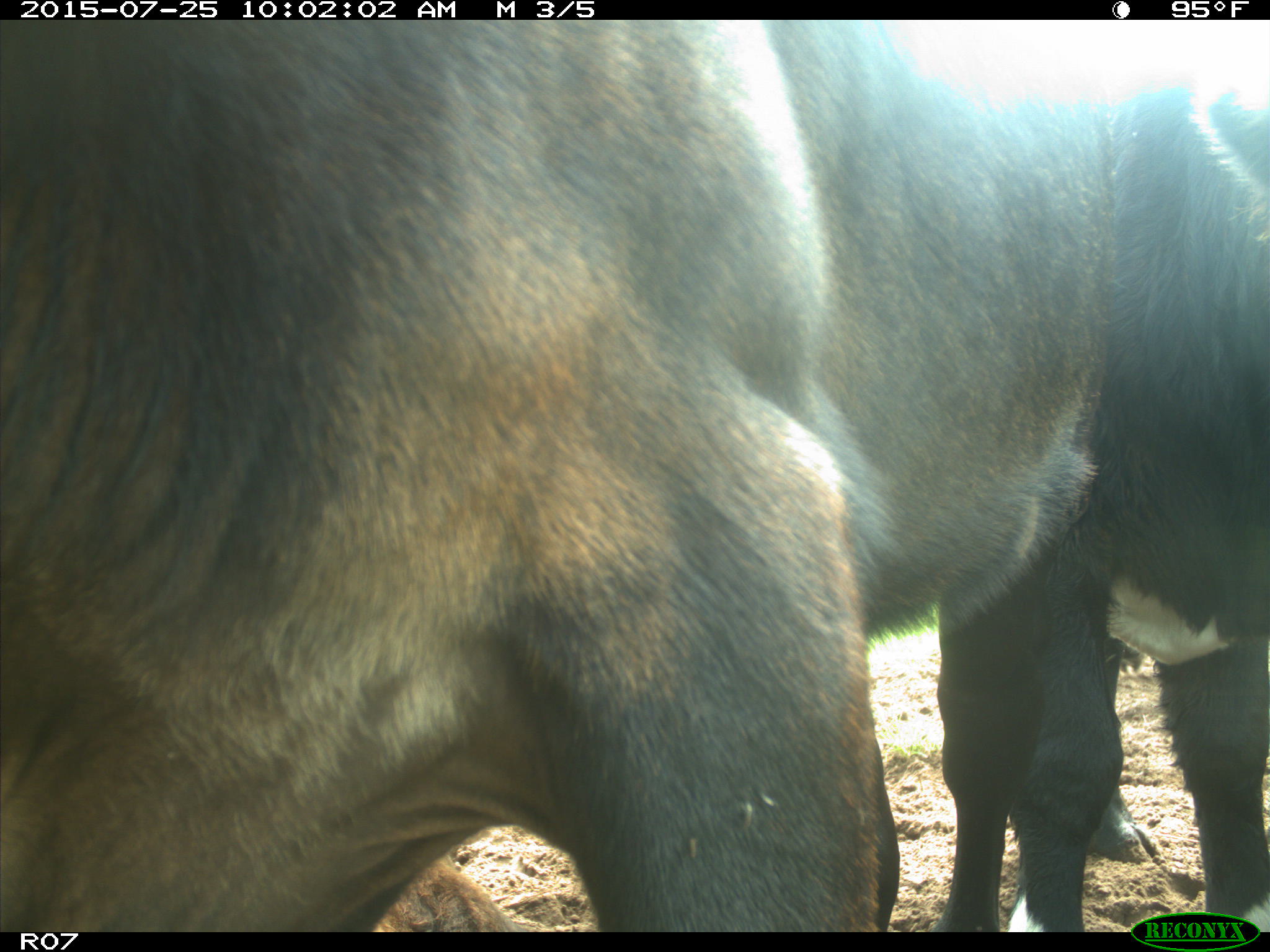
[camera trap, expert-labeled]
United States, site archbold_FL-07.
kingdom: Animalia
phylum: Chordata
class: Mammalia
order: Artiodactyla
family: Bovidae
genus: Bos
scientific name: Bos taurus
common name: domestic cow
Bos taurus (domestic cow).